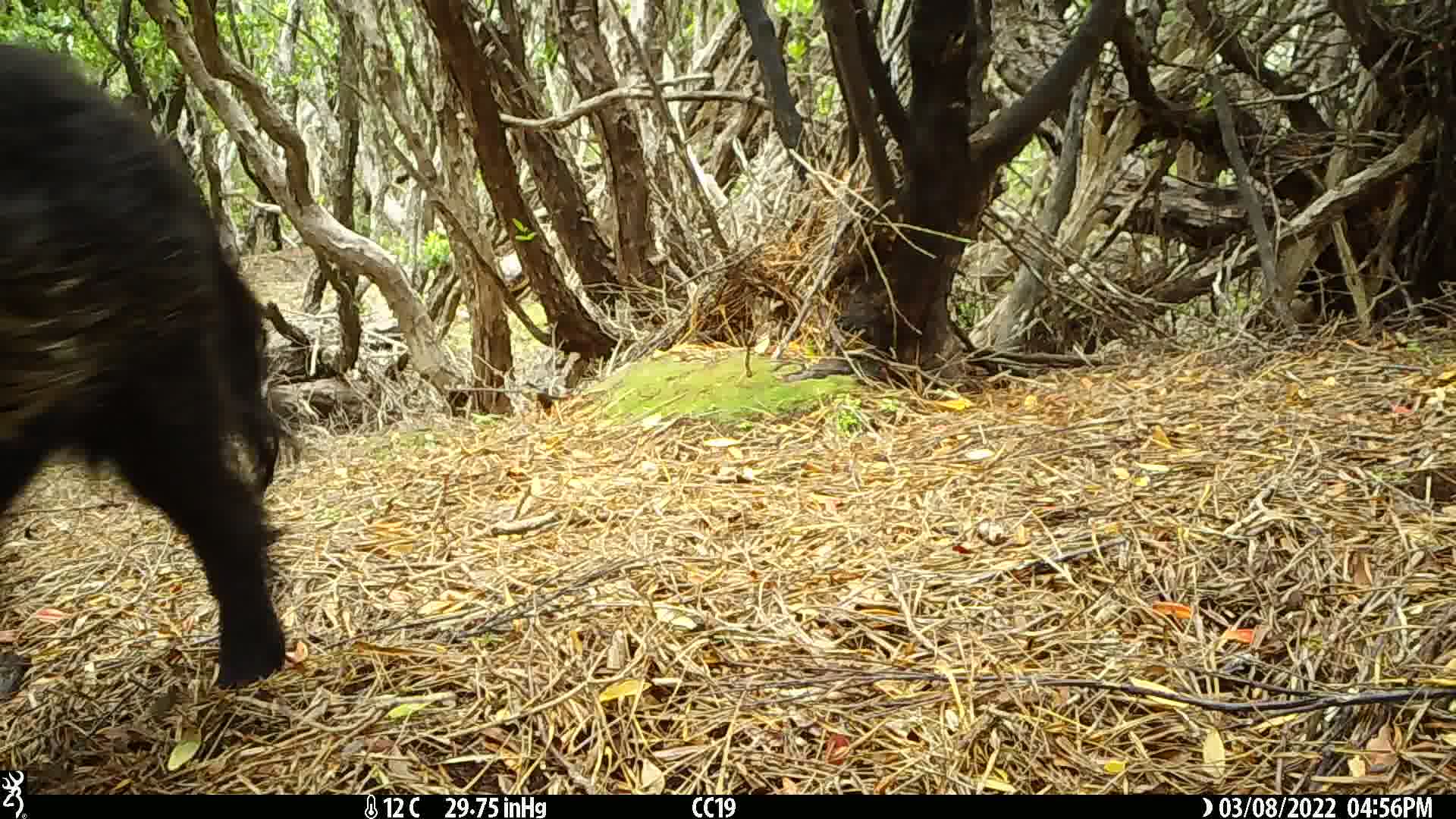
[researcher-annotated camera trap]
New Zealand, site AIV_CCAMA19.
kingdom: Animalia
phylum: Chordata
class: Mammalia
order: Artiodactyla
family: Suidae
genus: Sus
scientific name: Sus scrofa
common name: pig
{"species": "pig (Sus scrofa)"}